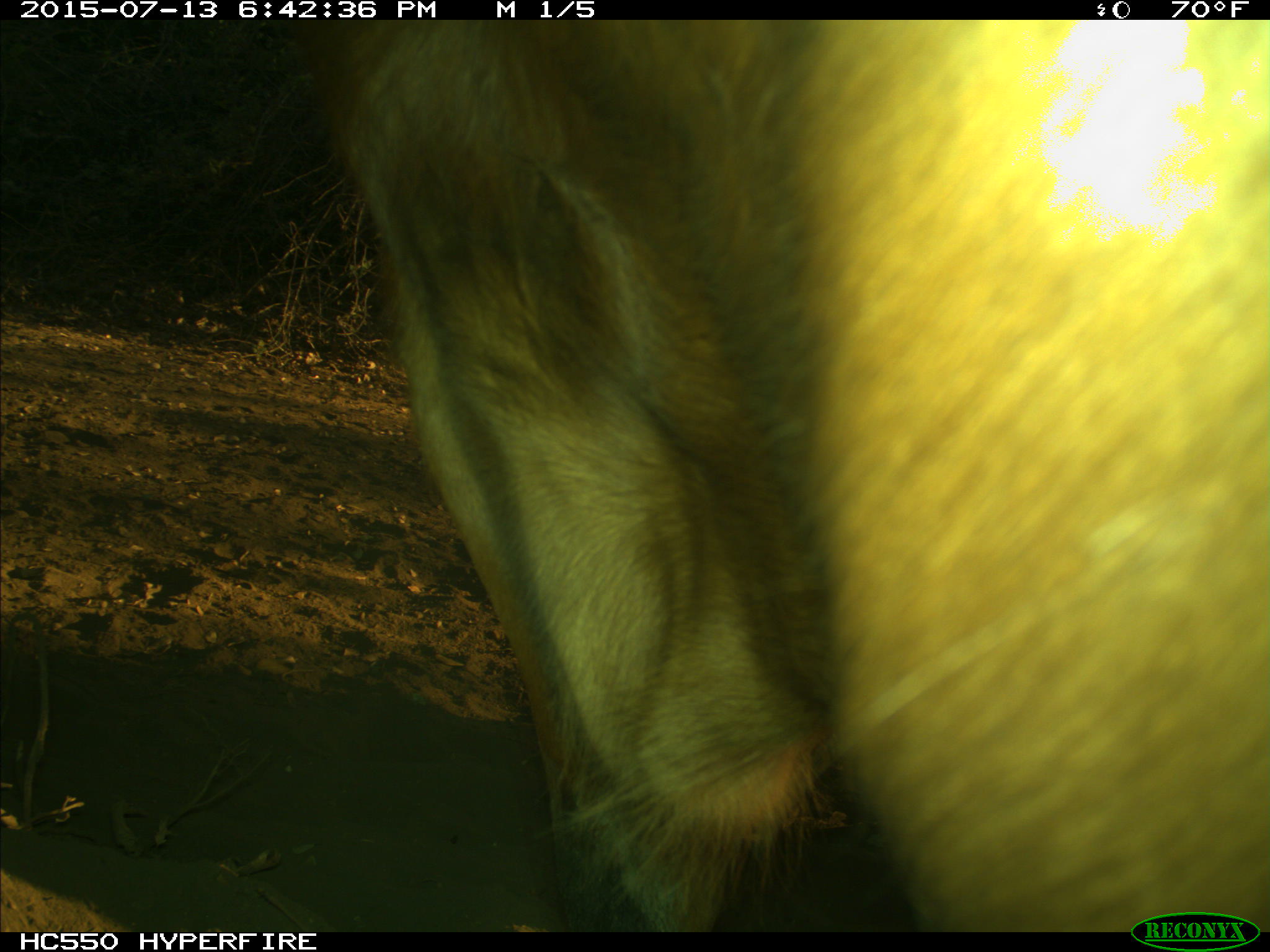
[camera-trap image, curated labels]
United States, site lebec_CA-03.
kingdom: Animalia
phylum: Chordata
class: Mammalia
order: Artiodactyla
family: Bovidae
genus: Bos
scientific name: Bos taurus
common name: domestic cow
Bos taurus (domestic cow).